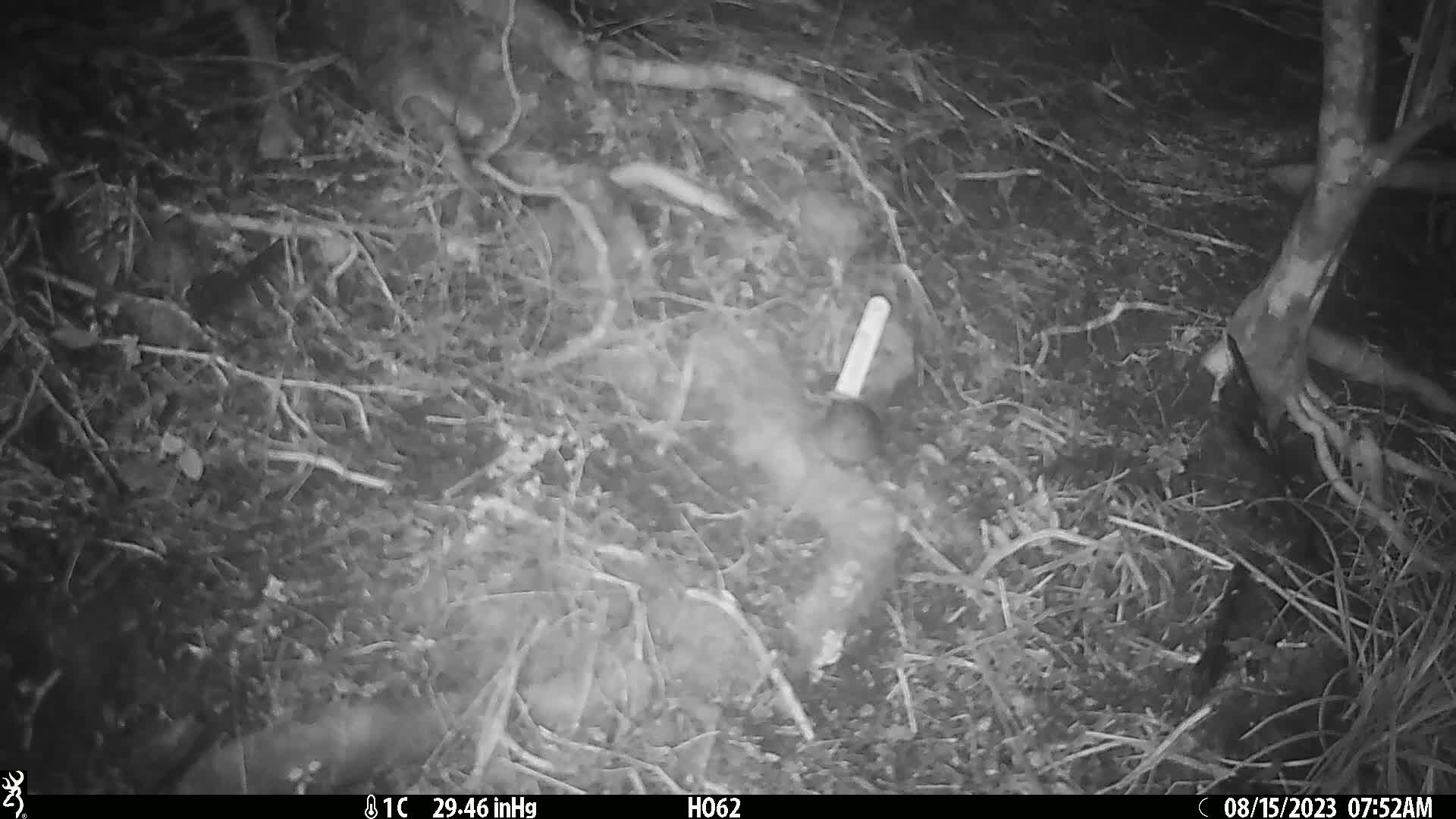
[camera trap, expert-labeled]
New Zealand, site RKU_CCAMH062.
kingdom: Animalia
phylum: Chordata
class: Aves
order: Passeriformes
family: Prunellidae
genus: Prunella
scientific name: Prunella modularis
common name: dunnock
Dunnock (Prunella modularis).